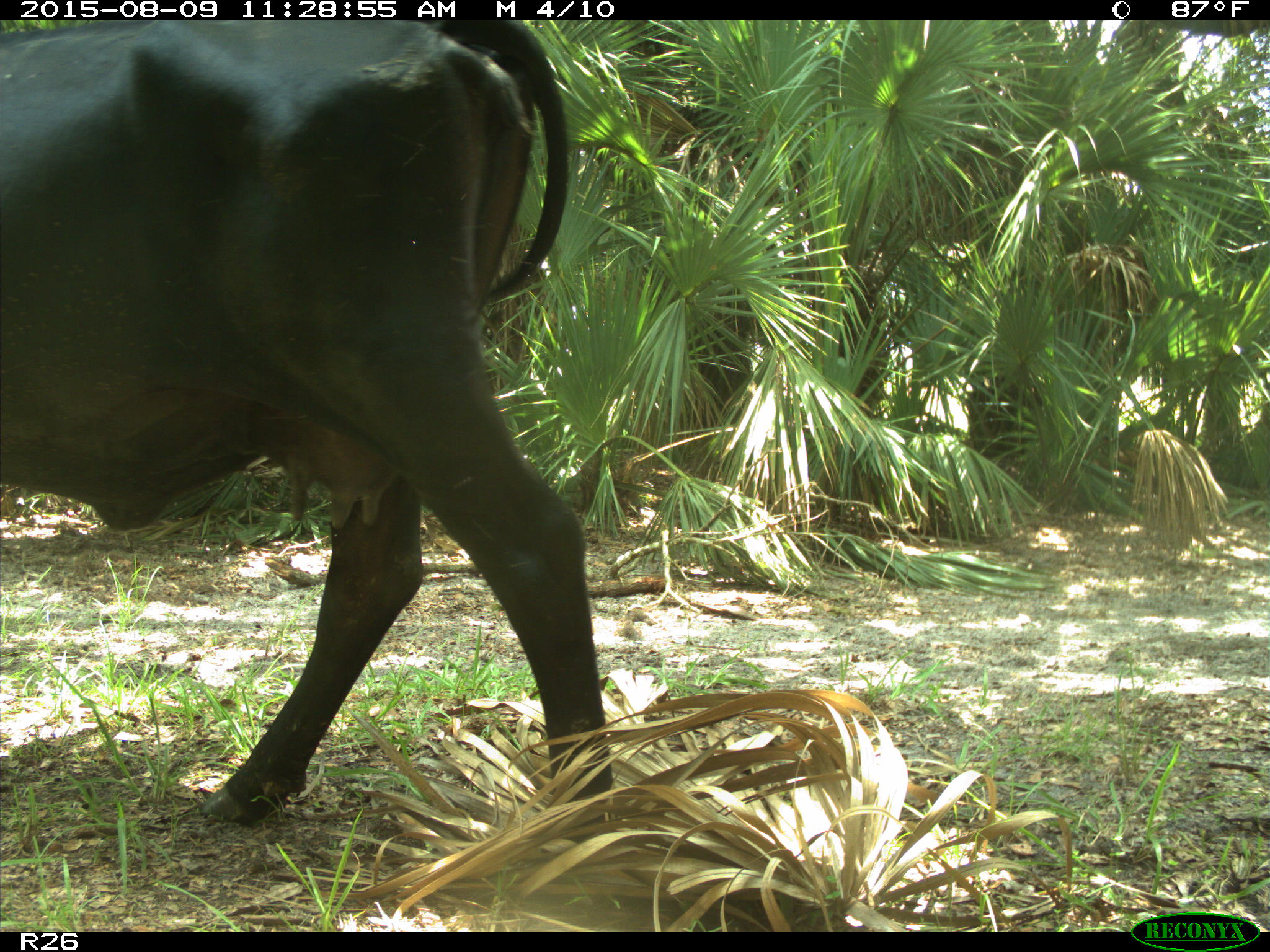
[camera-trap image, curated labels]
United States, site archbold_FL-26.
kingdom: Animalia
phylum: Chordata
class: Mammalia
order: Artiodactyla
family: Bovidae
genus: Bos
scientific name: Bos taurus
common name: domestic cow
Bos taurus (domestic cow).